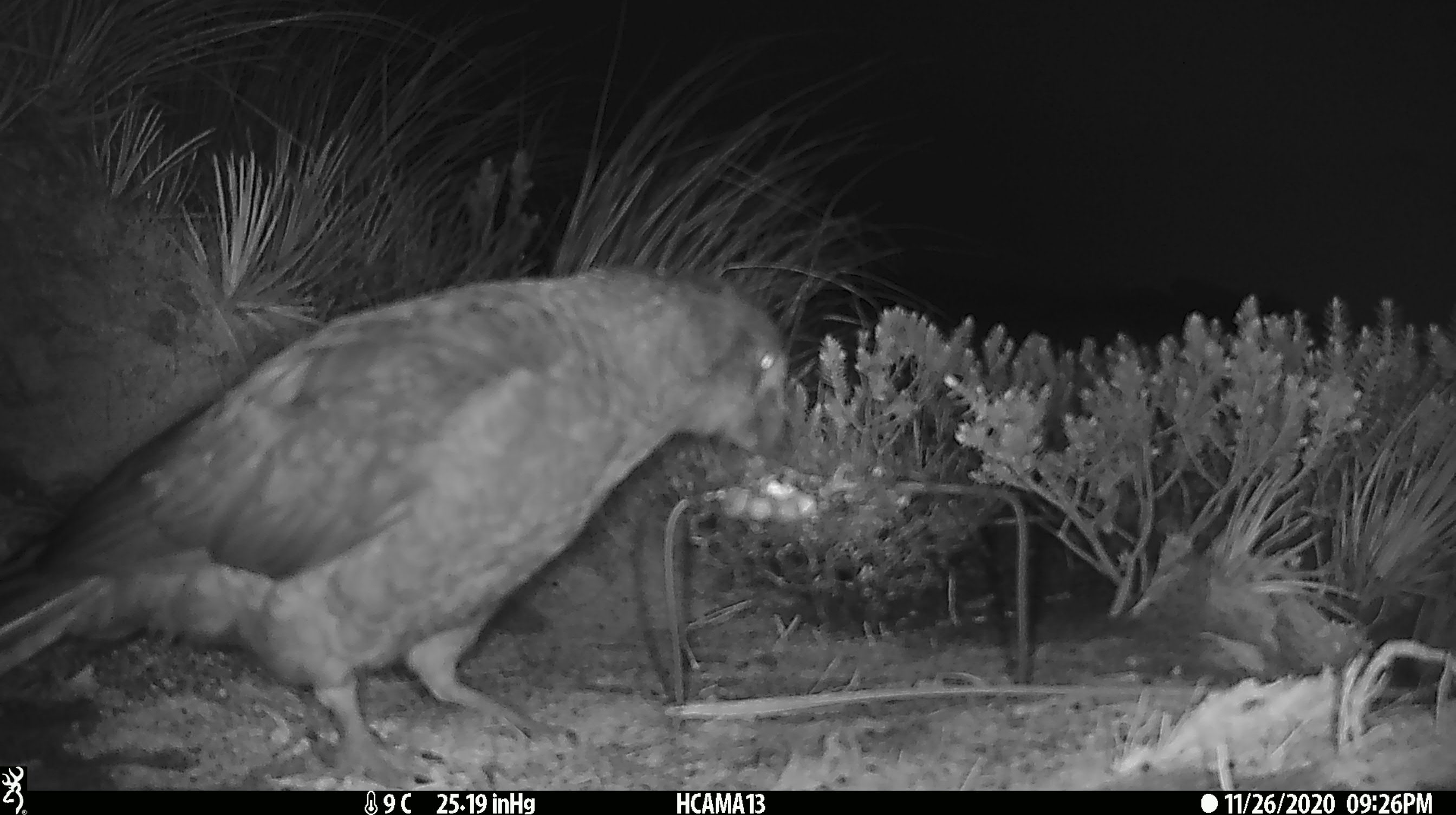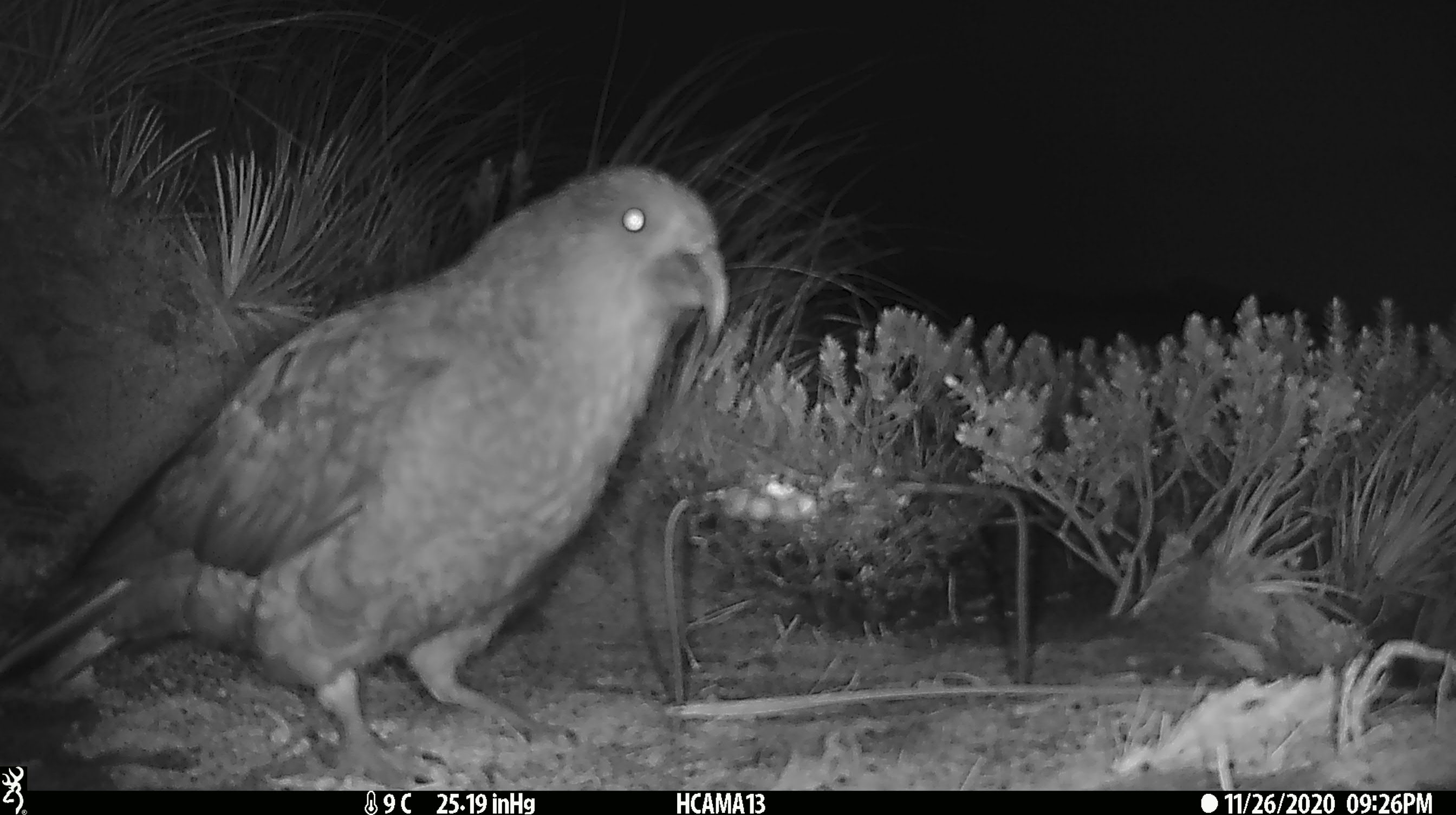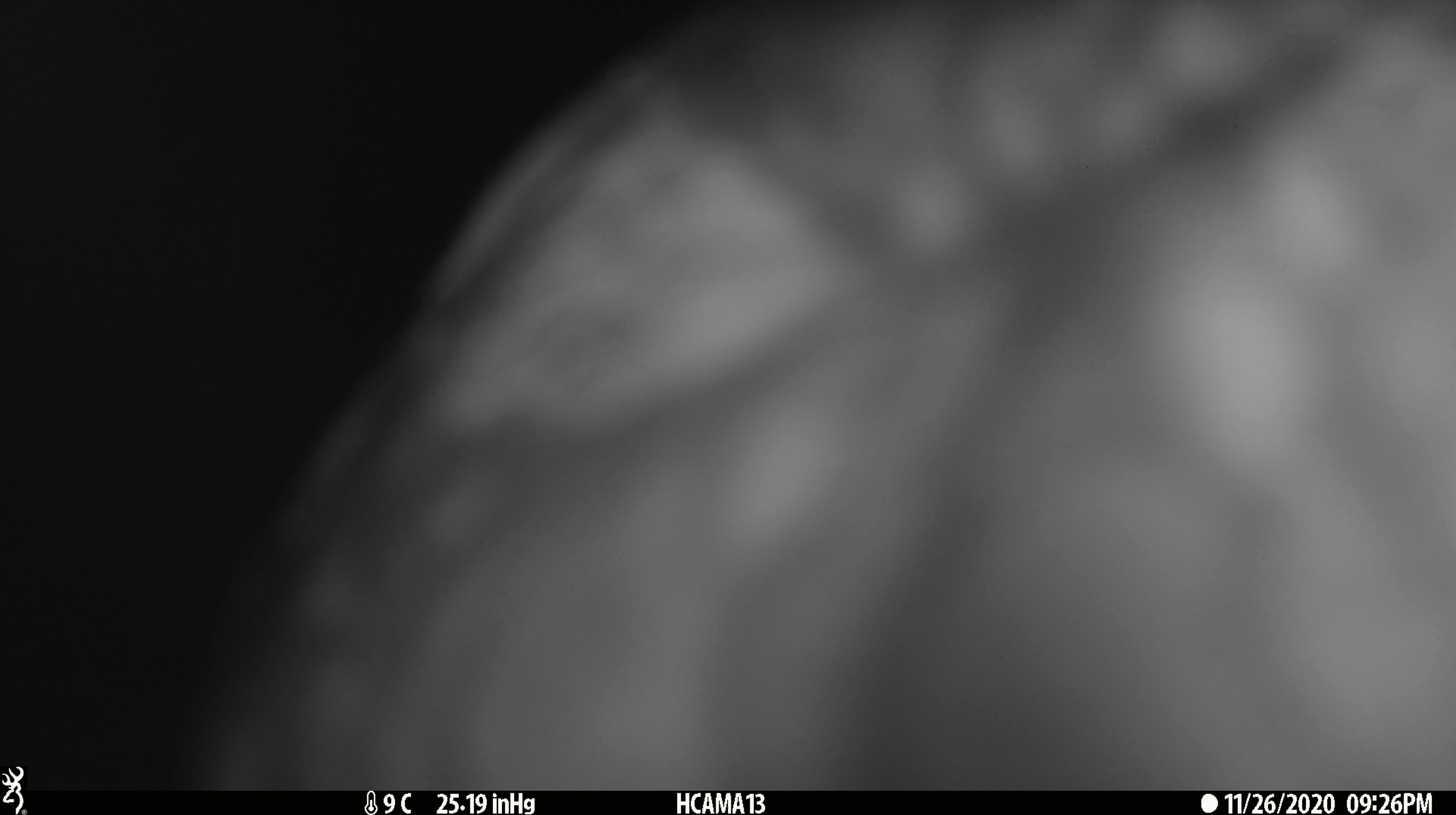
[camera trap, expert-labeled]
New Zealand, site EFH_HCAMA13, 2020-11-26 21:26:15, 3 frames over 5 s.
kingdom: Animalia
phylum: Chordata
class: Aves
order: Psittaciformes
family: Strigopidae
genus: Nestor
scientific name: Nestor notabilis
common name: kea